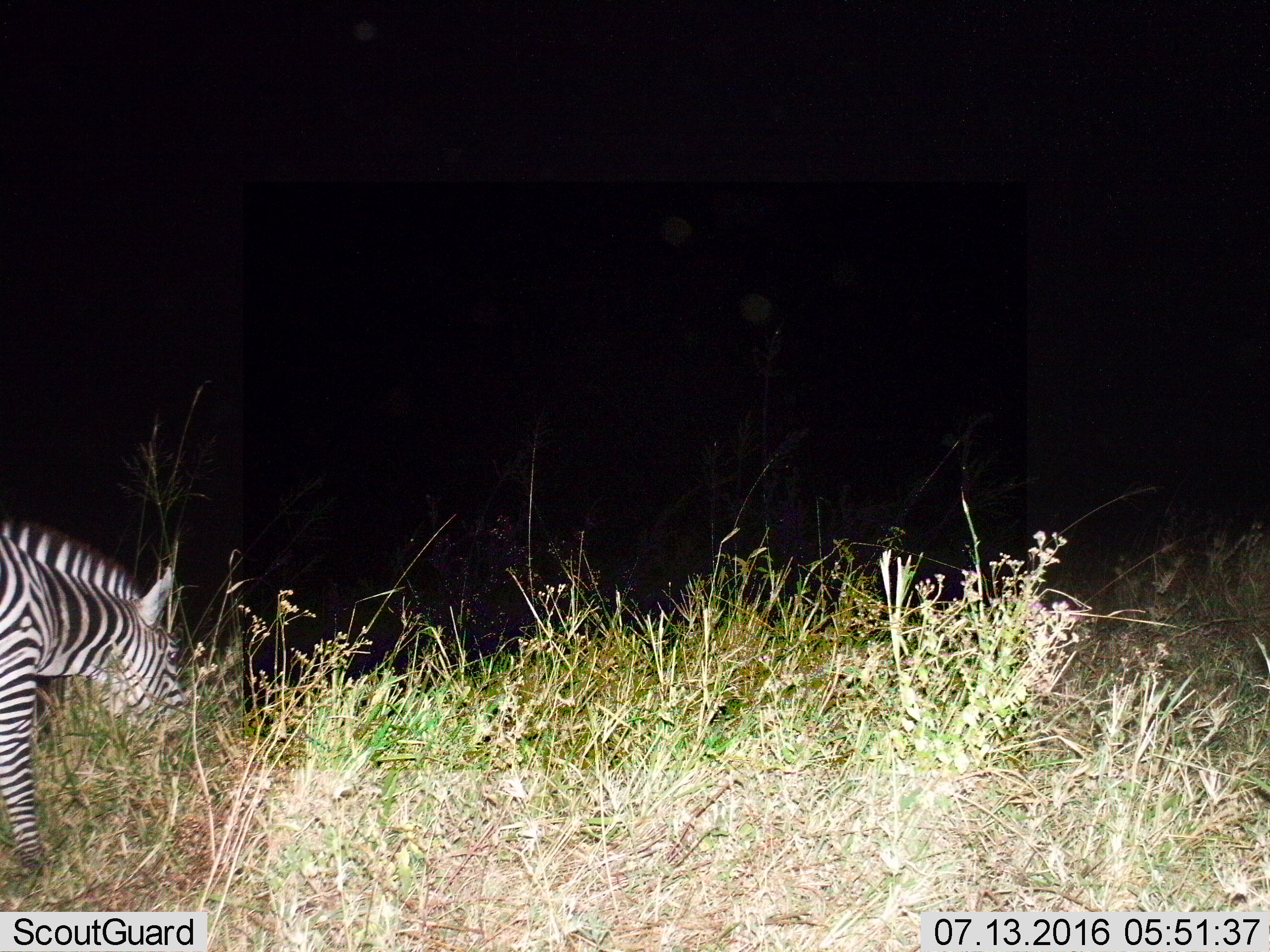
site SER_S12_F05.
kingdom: Animalia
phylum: Chordata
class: Mammalia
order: Perissodactyla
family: Equidae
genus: Equus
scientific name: Equus quagga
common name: plains zebra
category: zebraplains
Zebraplains (plains zebra) (Equus quagga), count 1. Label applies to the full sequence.